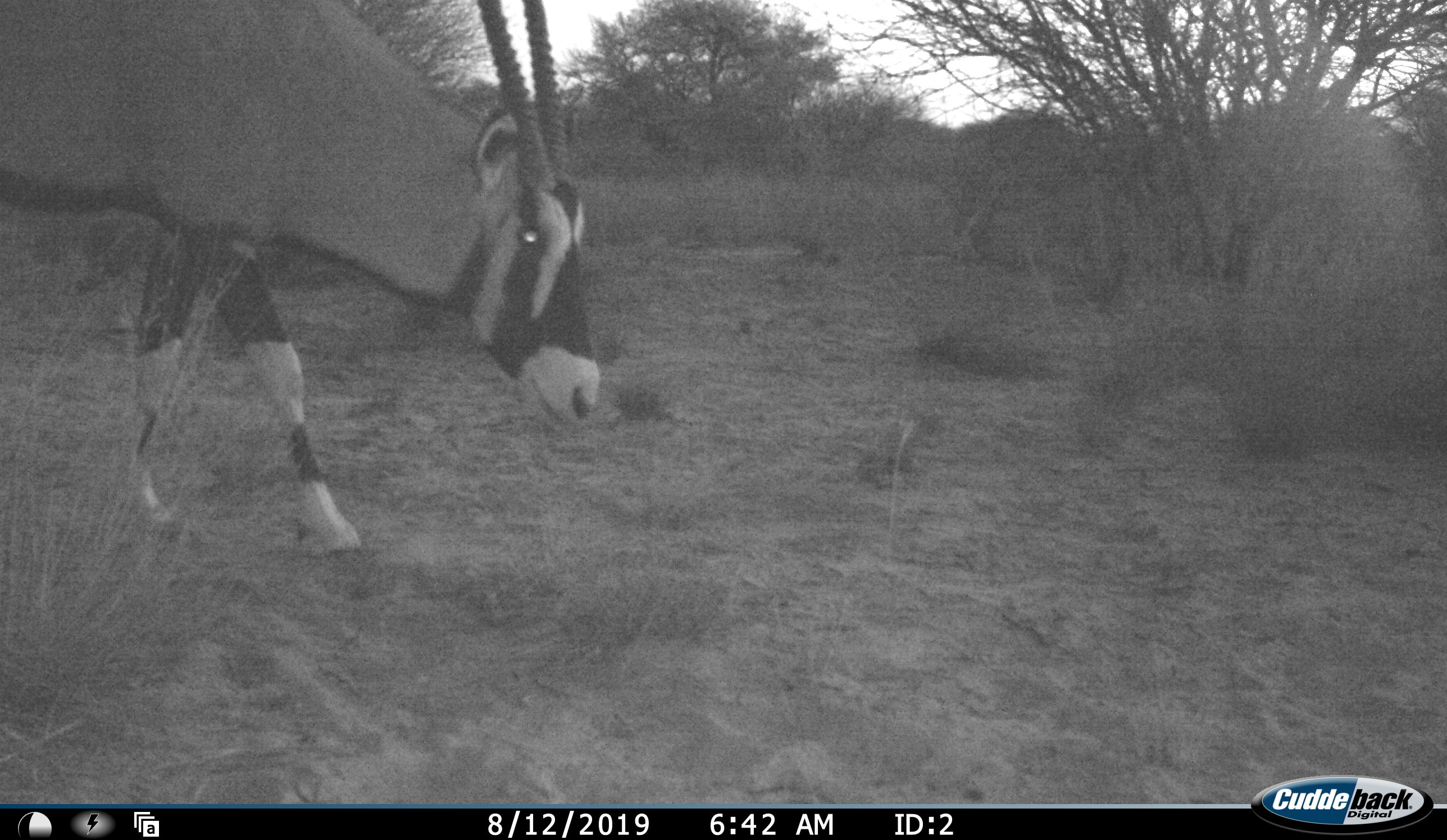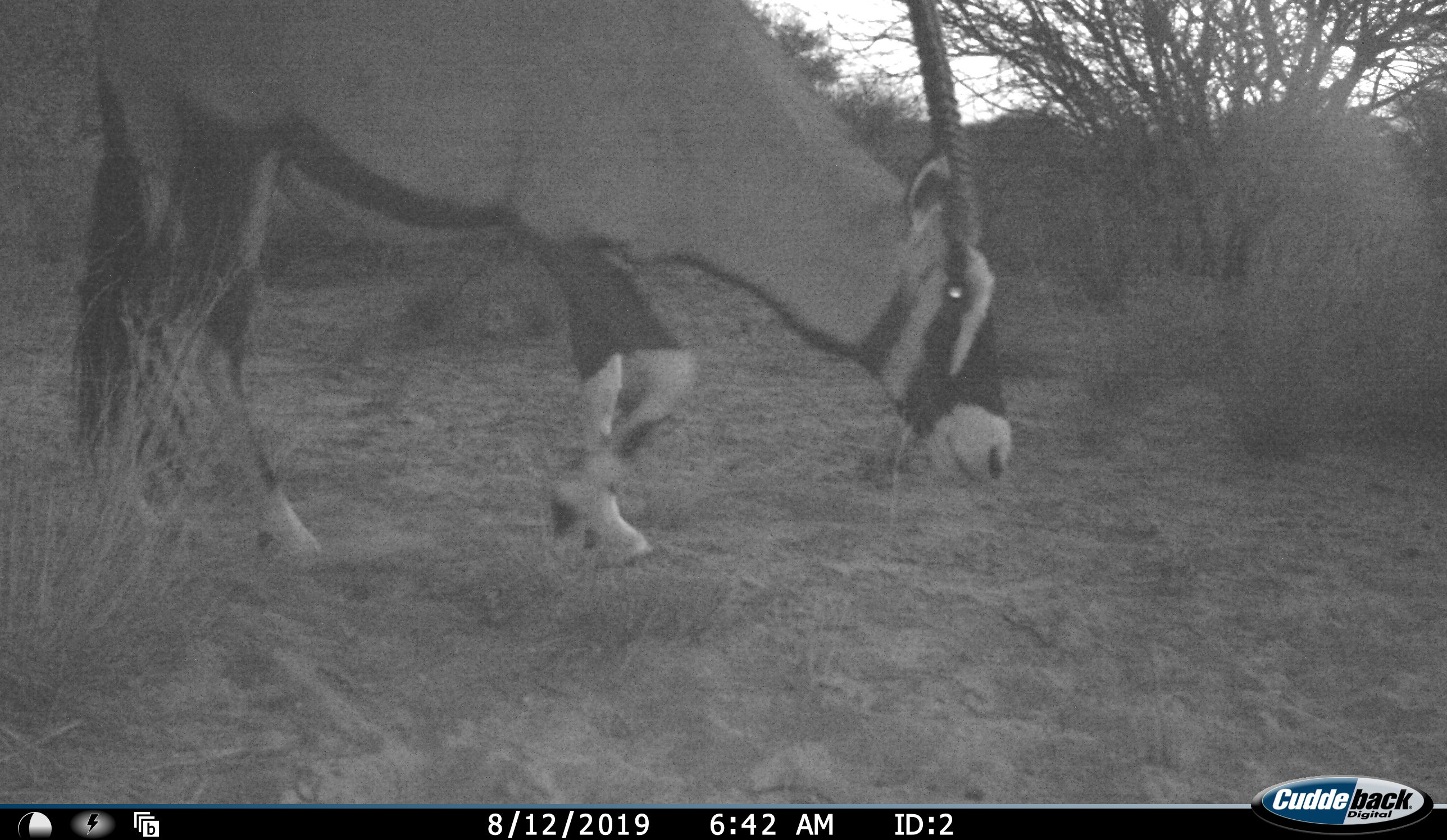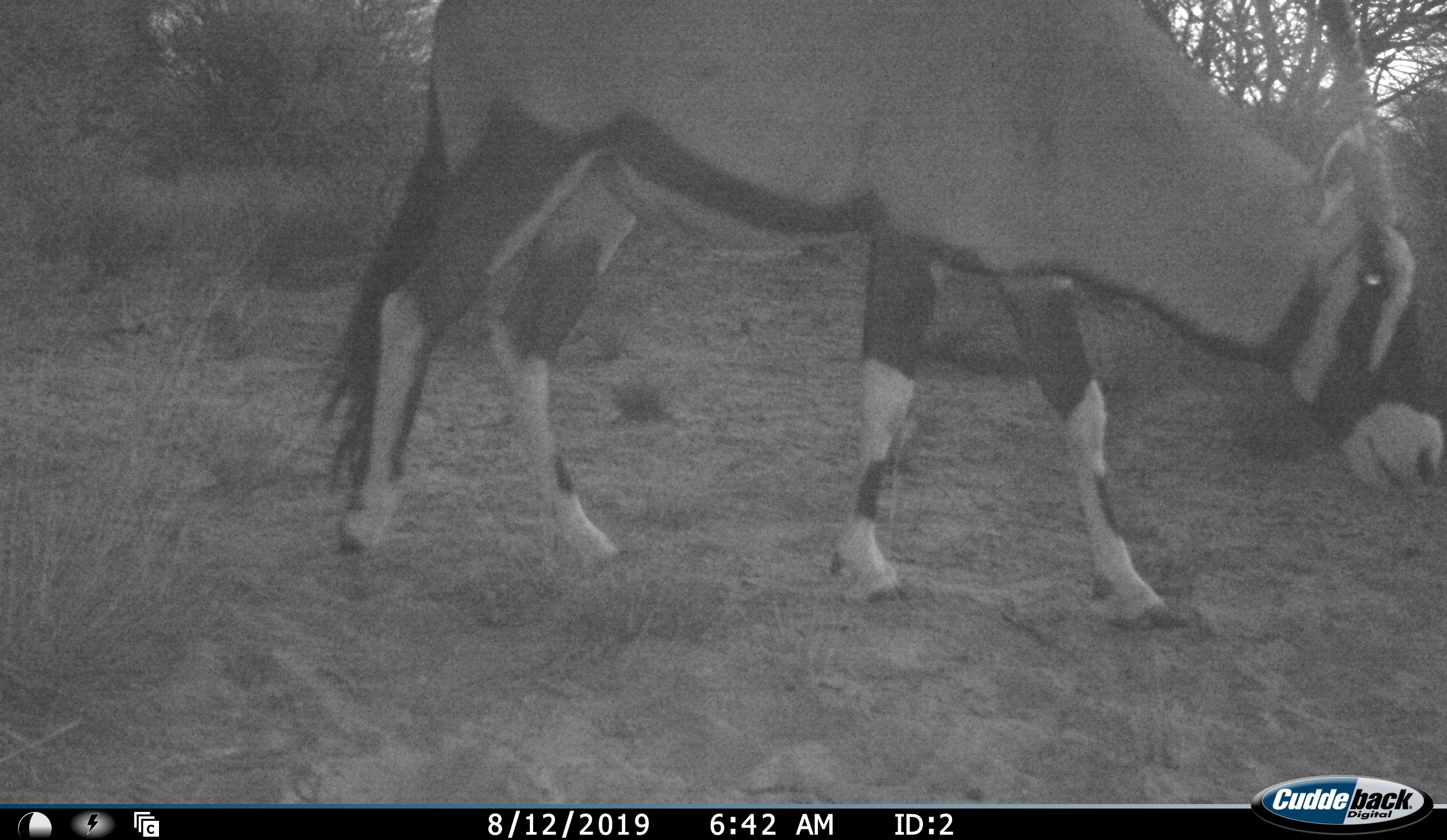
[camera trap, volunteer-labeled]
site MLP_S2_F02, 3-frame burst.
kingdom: Animalia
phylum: Chordata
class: Mammalia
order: Artiodactyla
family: Bovidae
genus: Oryx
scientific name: Oryx gazella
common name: gemsbok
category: oryx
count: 1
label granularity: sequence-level